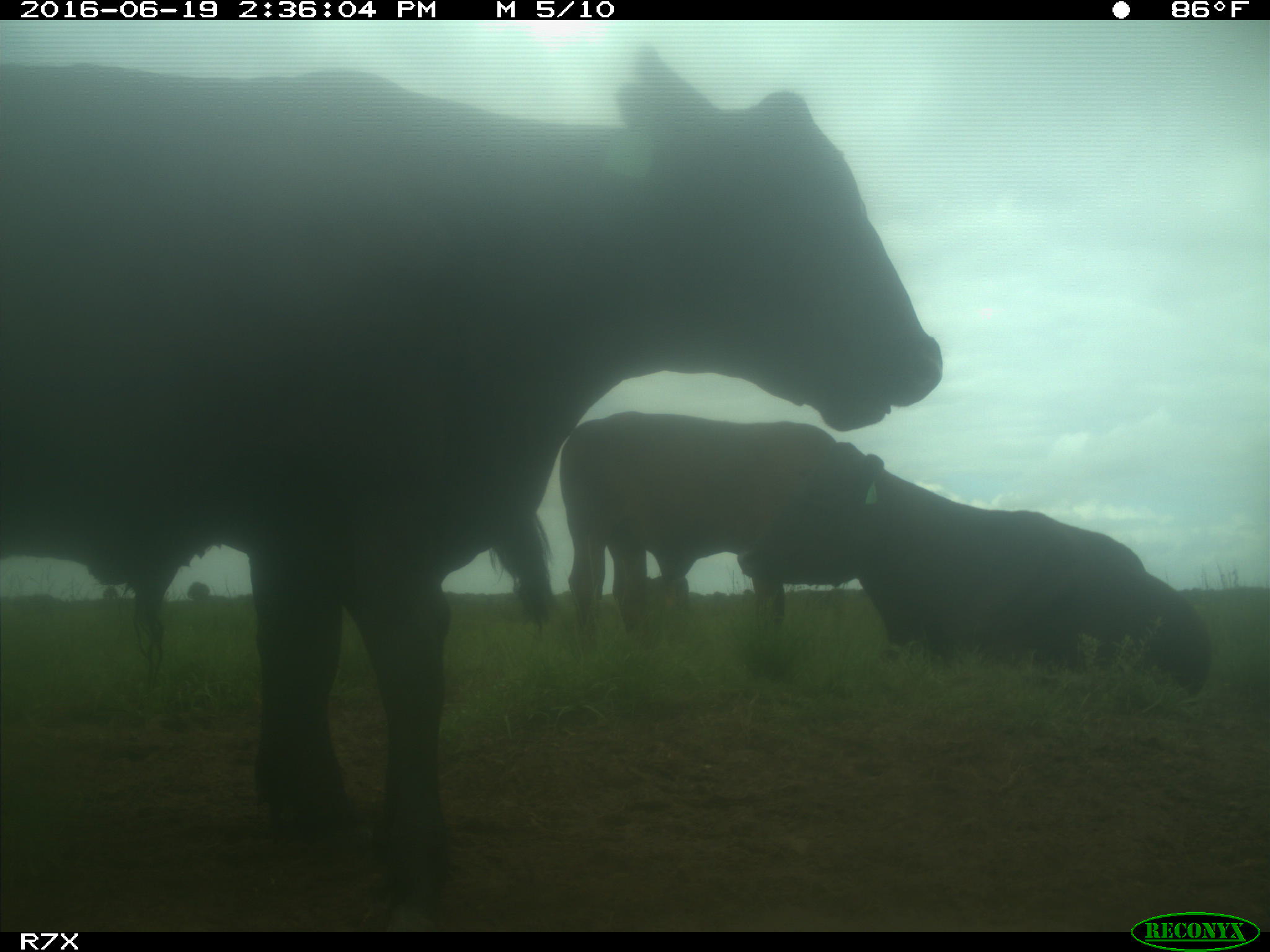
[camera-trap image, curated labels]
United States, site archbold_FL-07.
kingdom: Animalia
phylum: Chordata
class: Mammalia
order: Artiodactyla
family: Bovidae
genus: Bos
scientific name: Bos taurus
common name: domestic cow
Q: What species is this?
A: Bos taurus (domestic cow).